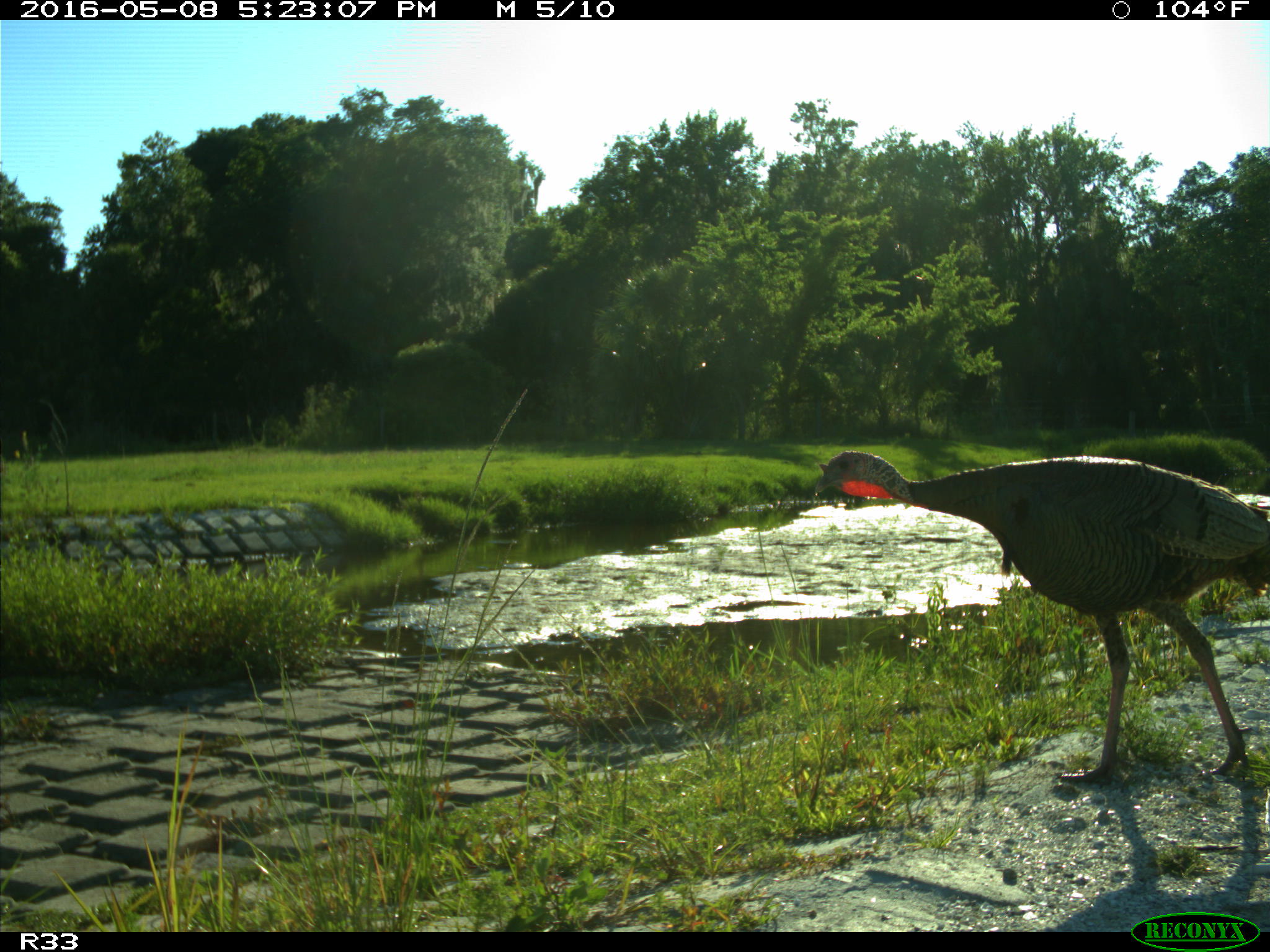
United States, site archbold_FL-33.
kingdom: Animalia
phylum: Chordata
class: Aves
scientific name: Aves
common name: birds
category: unidentified bird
Unidentified bird (birds) (Aves).